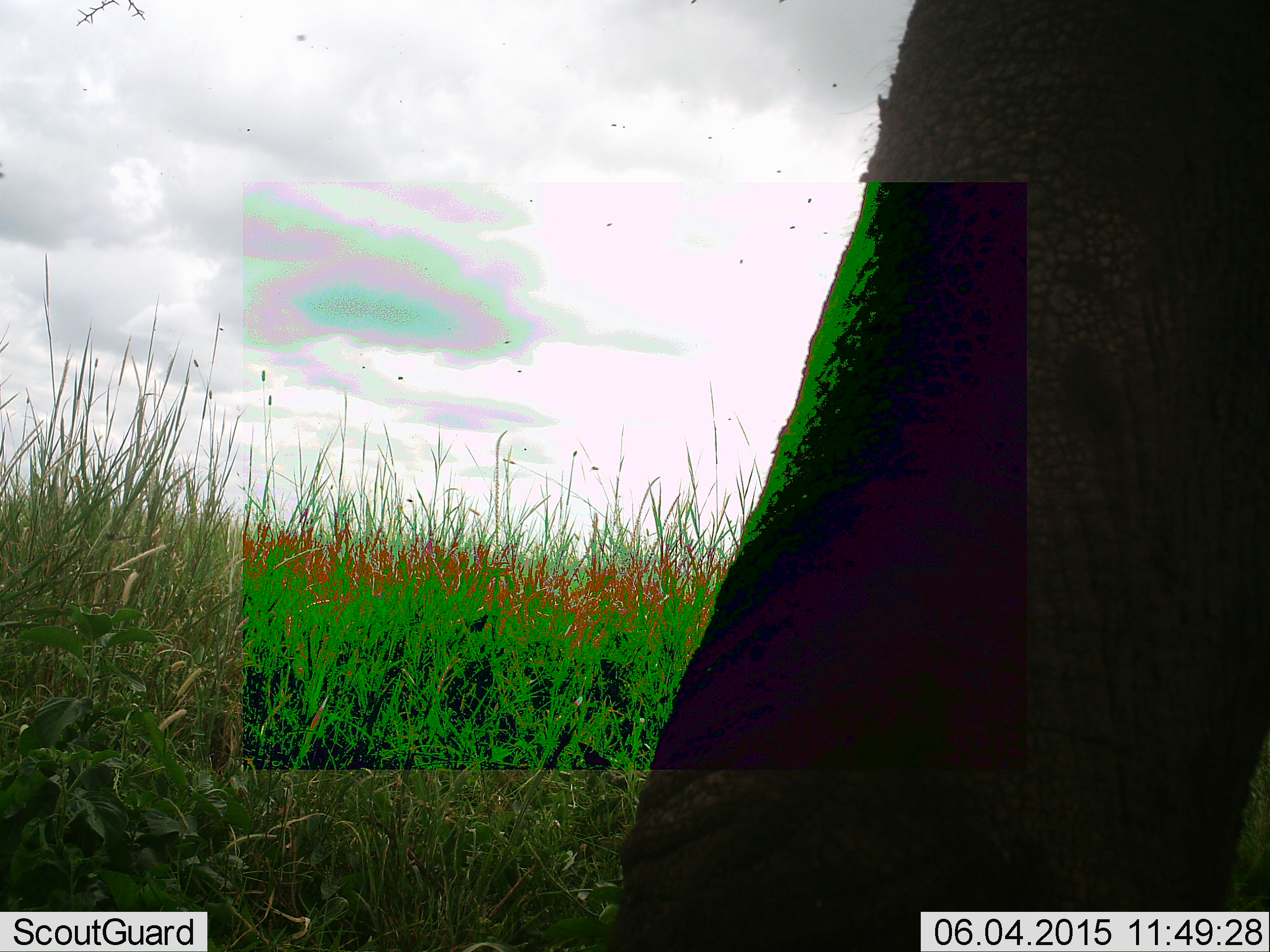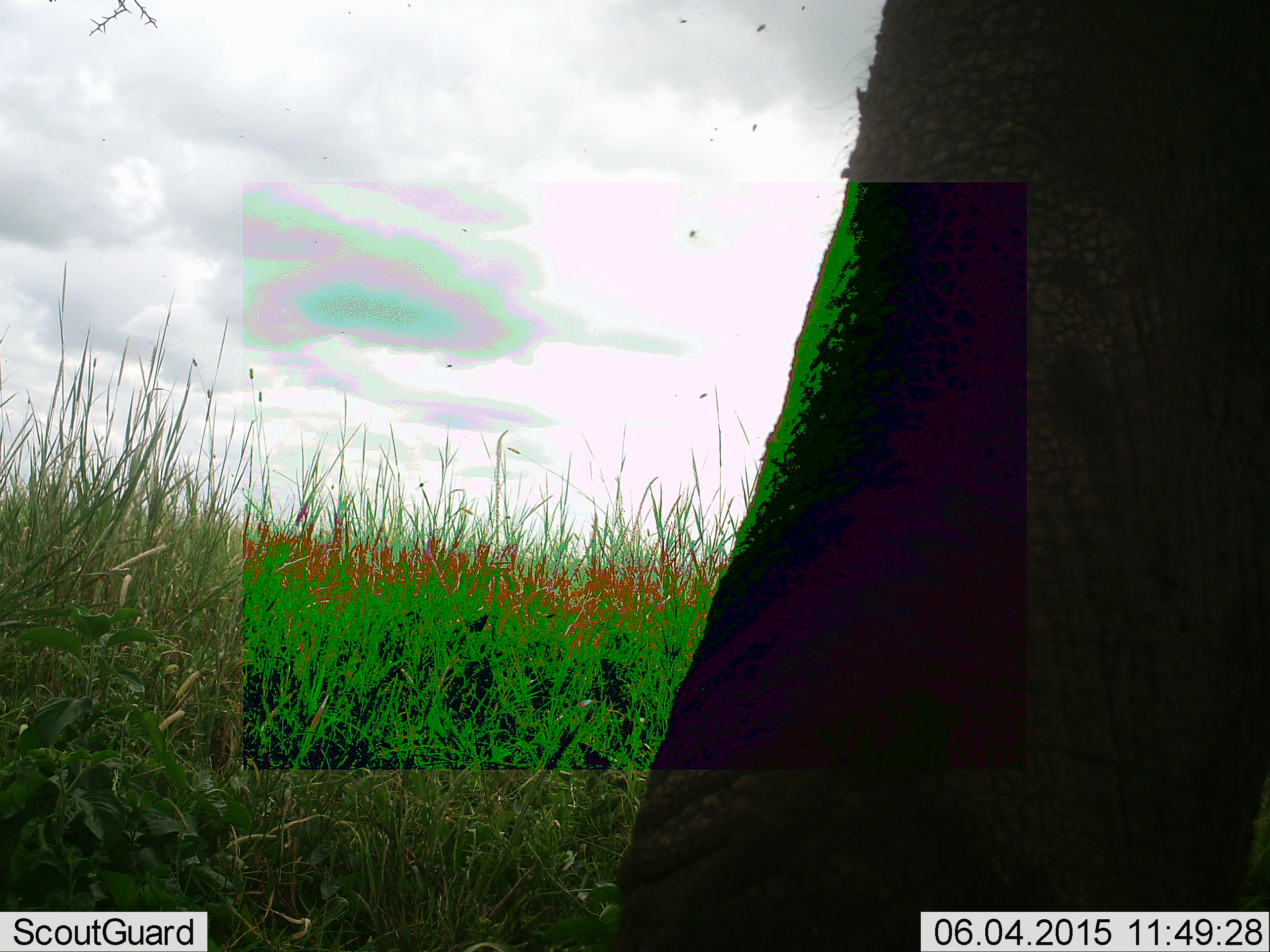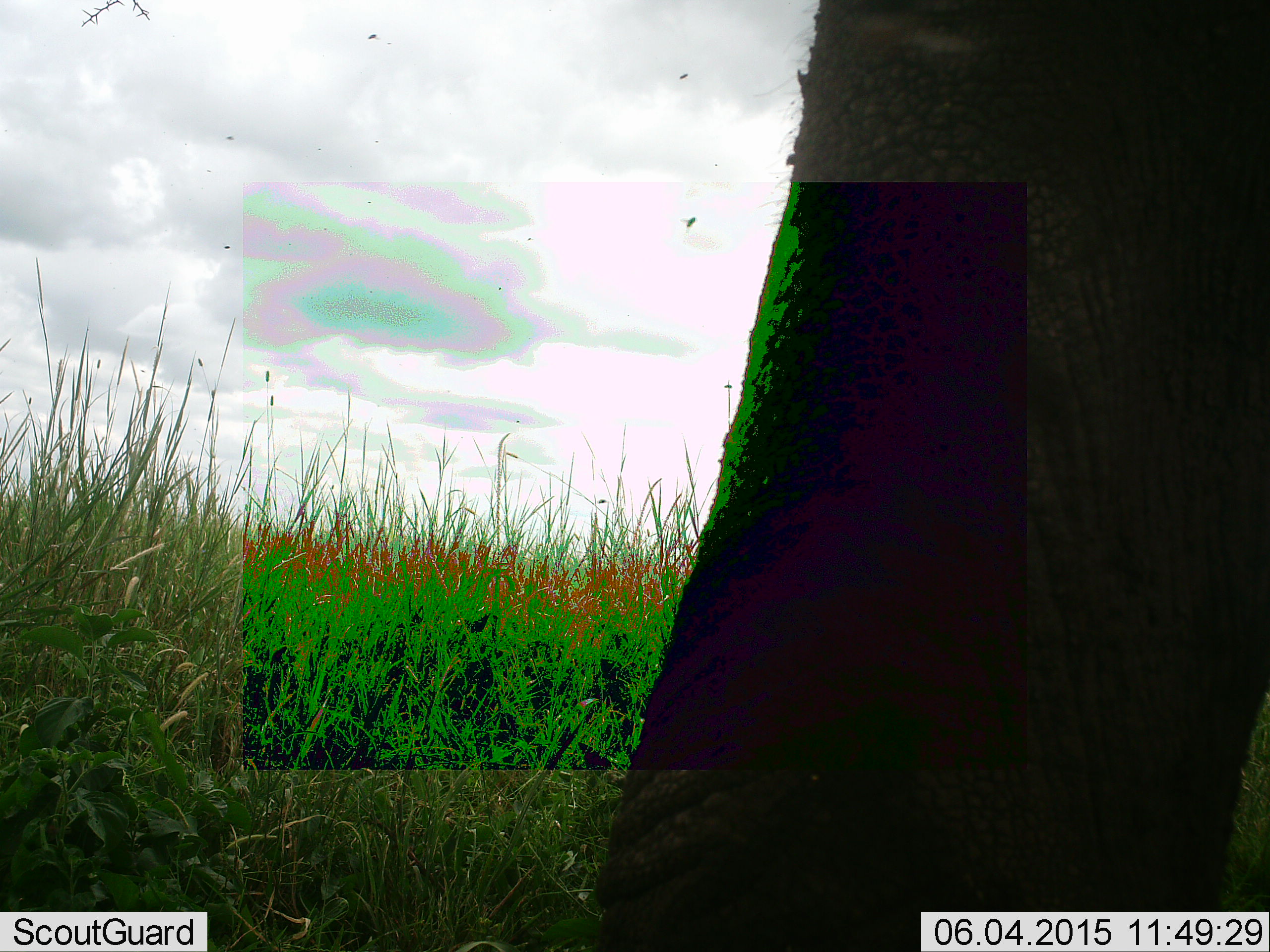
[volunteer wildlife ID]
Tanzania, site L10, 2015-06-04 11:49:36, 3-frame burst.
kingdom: Animalia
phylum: Chordata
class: Mammalia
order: Proboscidea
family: Elephantidae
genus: Loxodonta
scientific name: Loxodonta africana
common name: african bush elephant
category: elephant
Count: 1.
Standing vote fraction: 90%.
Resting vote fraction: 0%.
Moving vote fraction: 10%.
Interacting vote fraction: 0%.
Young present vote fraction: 0%.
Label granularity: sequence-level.